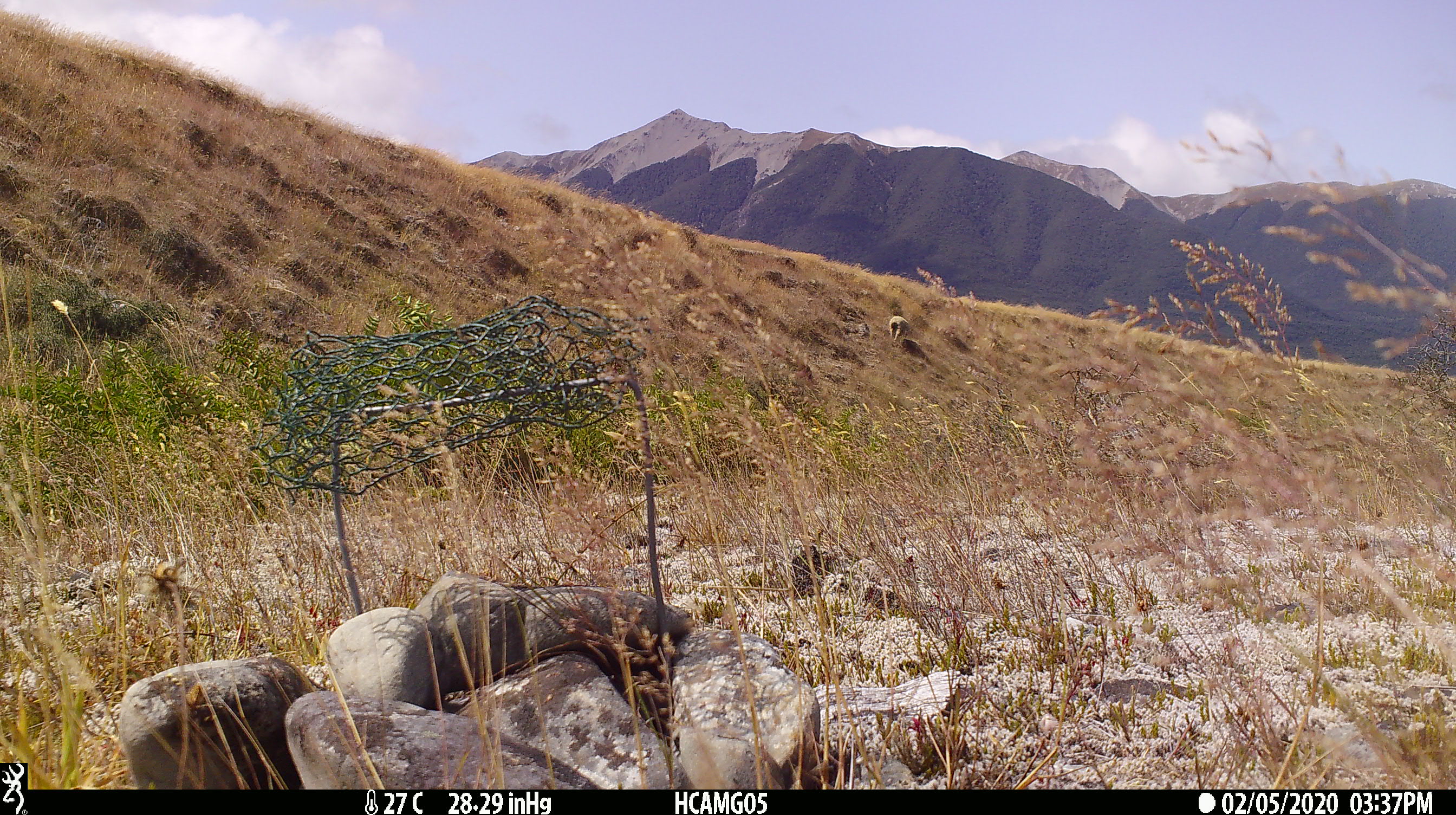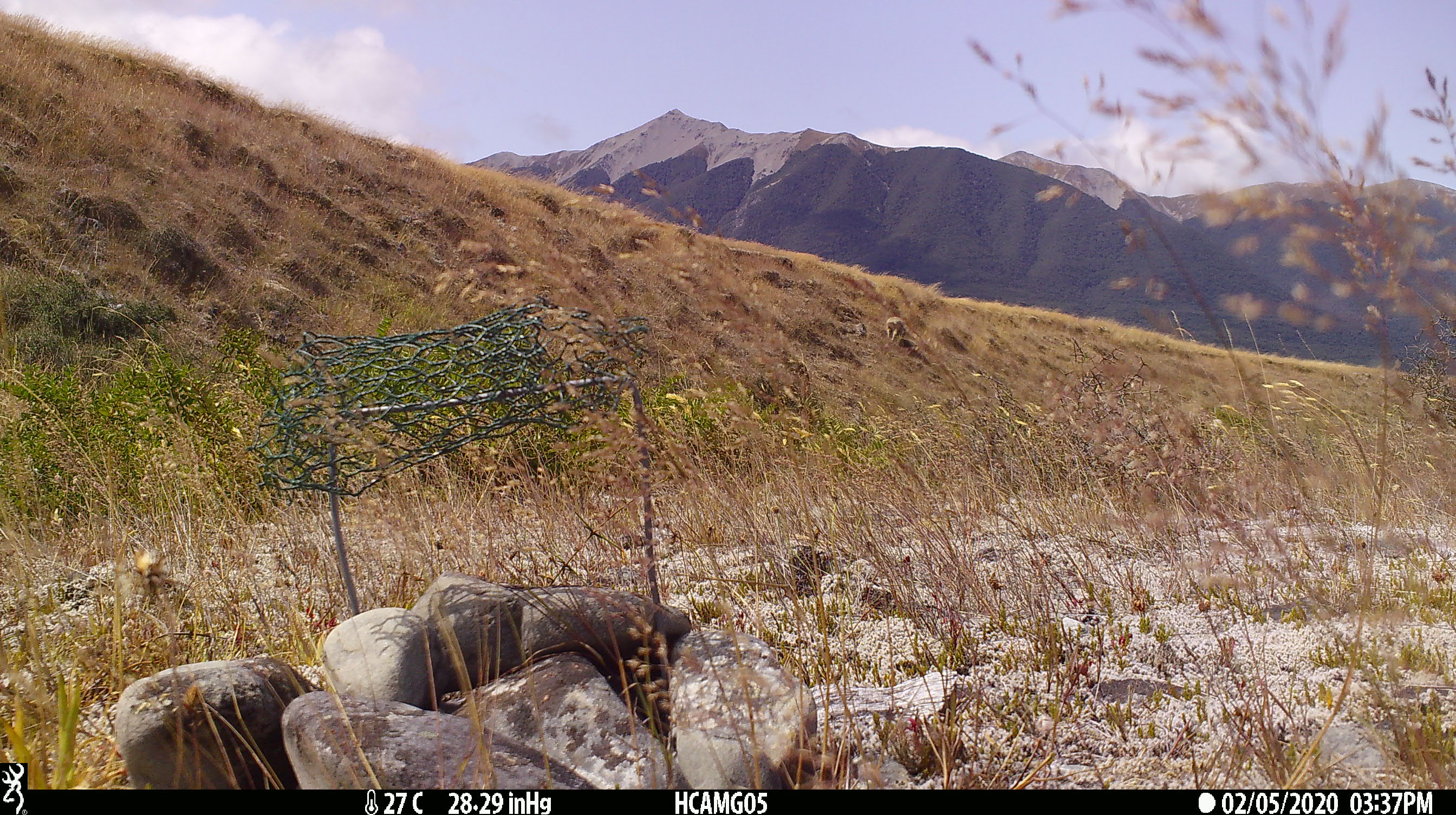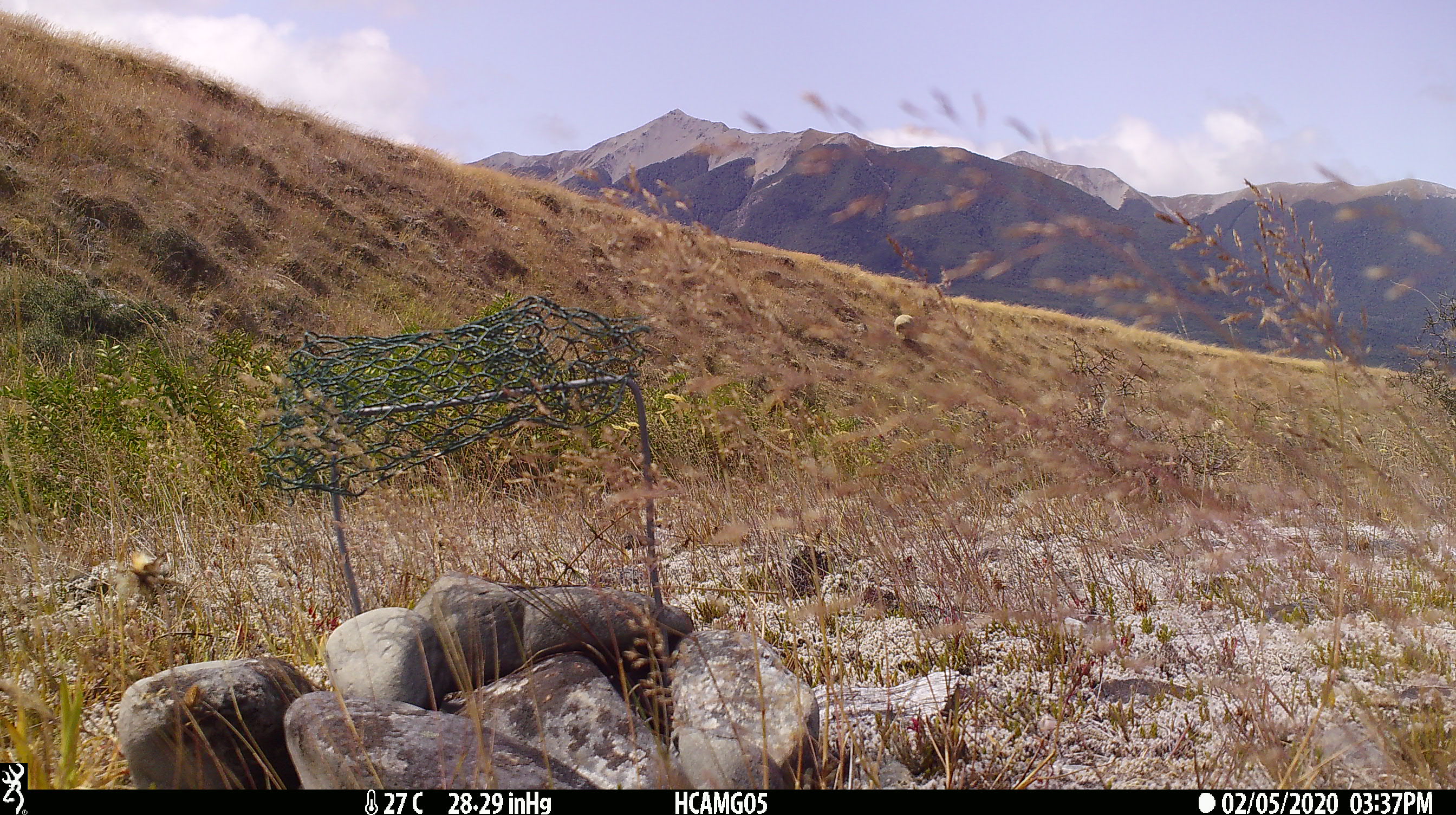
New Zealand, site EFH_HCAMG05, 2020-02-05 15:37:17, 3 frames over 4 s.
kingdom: Animalia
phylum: Chordata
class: Mammalia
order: Artiodactyla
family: Bovidae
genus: Ovis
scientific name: Ovis aries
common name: domestic sheep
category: sheep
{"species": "sheep (domestic sheep) (Ovis aries)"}